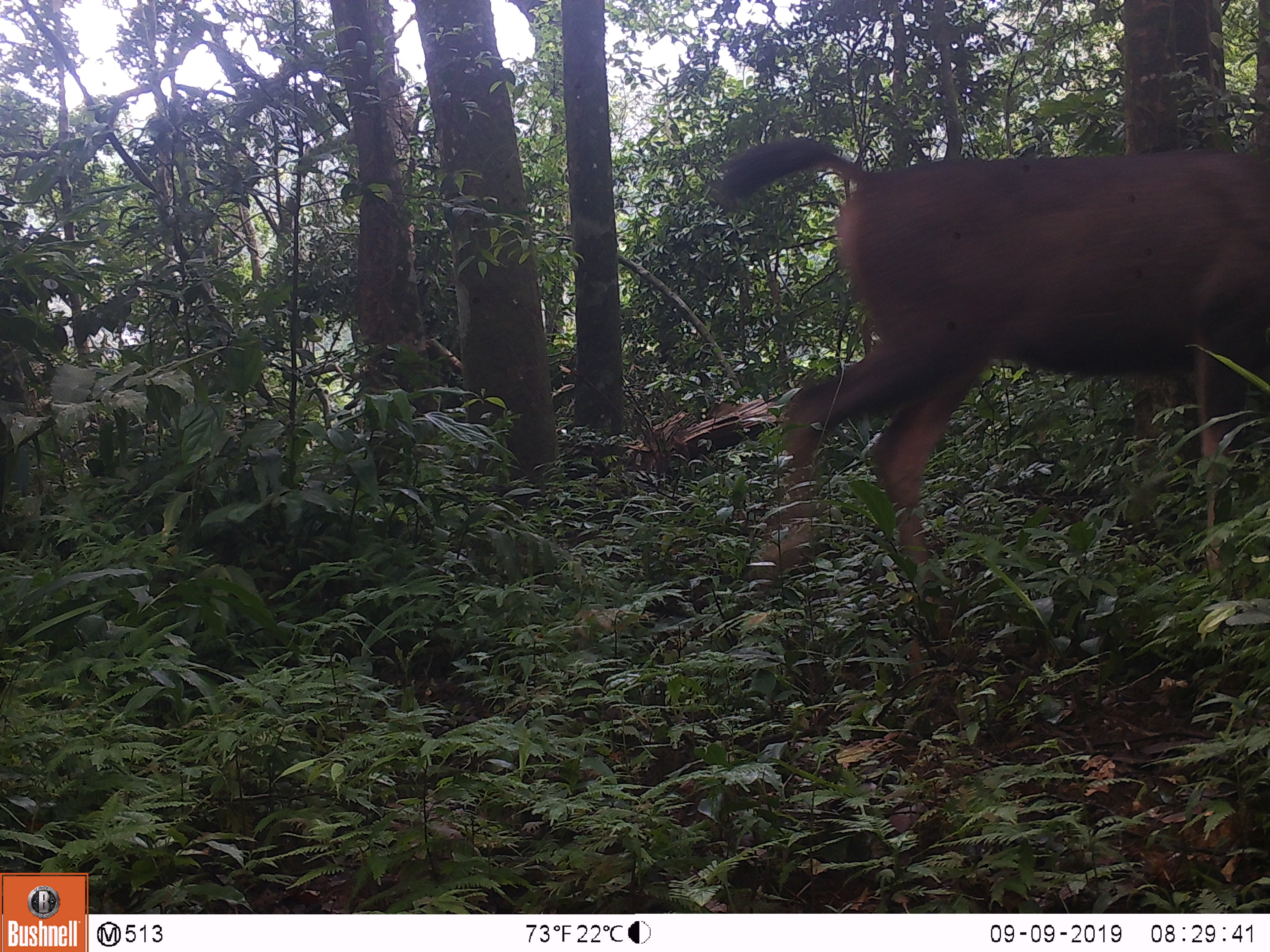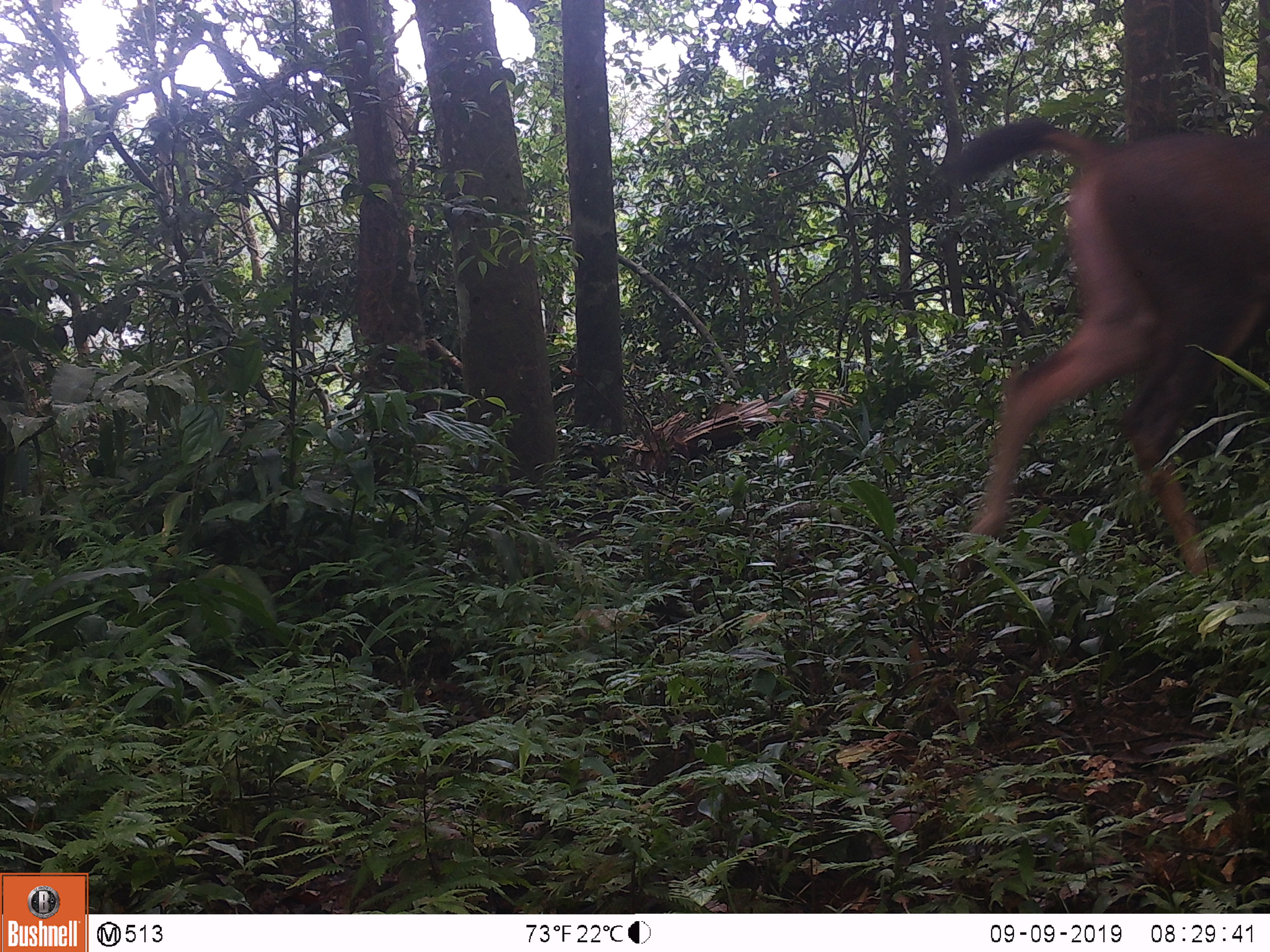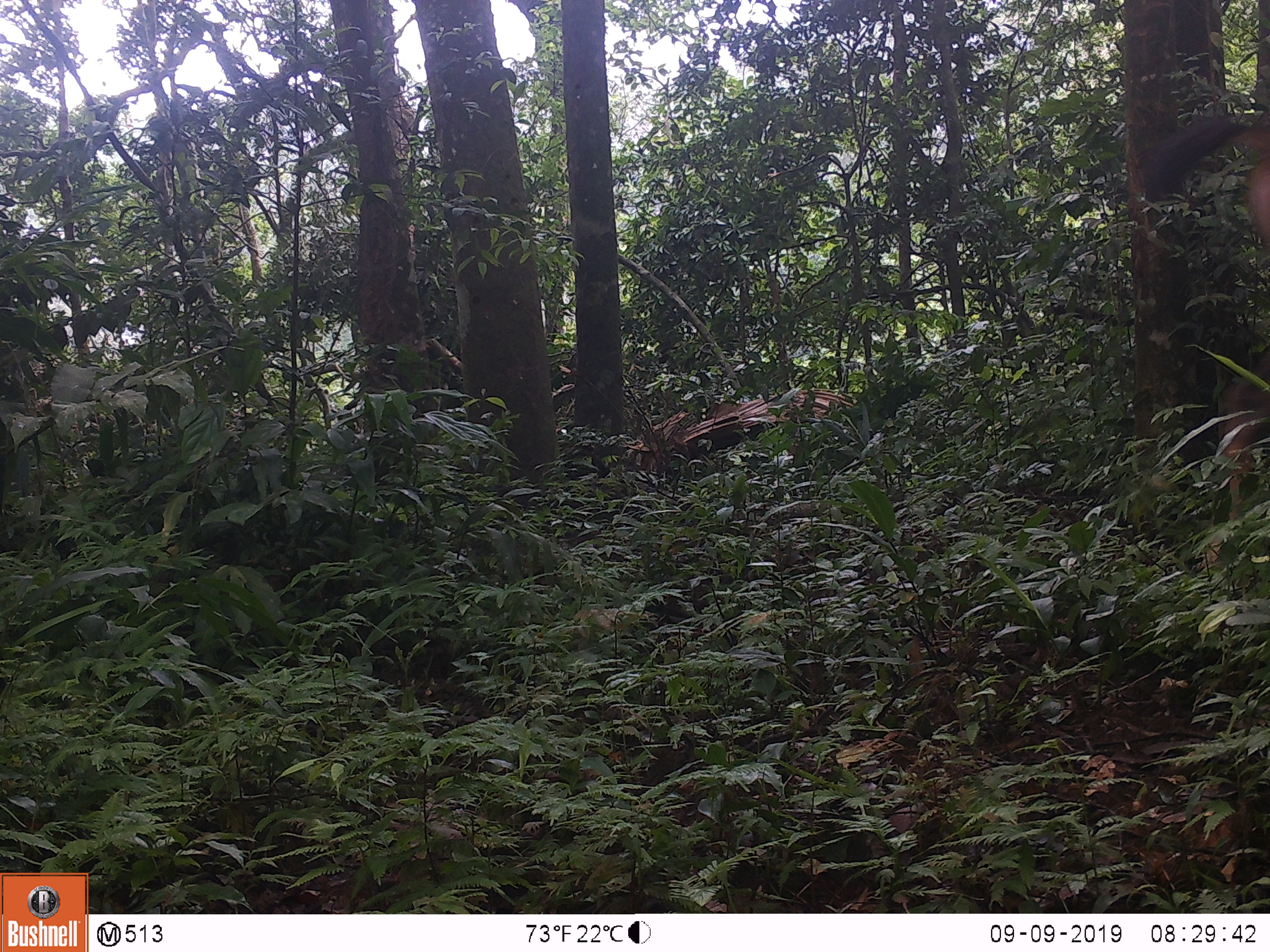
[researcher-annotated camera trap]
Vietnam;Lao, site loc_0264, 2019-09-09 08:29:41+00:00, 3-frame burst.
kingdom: Animalia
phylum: Chordata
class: Mammalia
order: Artiodactyla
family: Cervidae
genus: Rusa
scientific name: Rusa unicolor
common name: sambar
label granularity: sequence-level